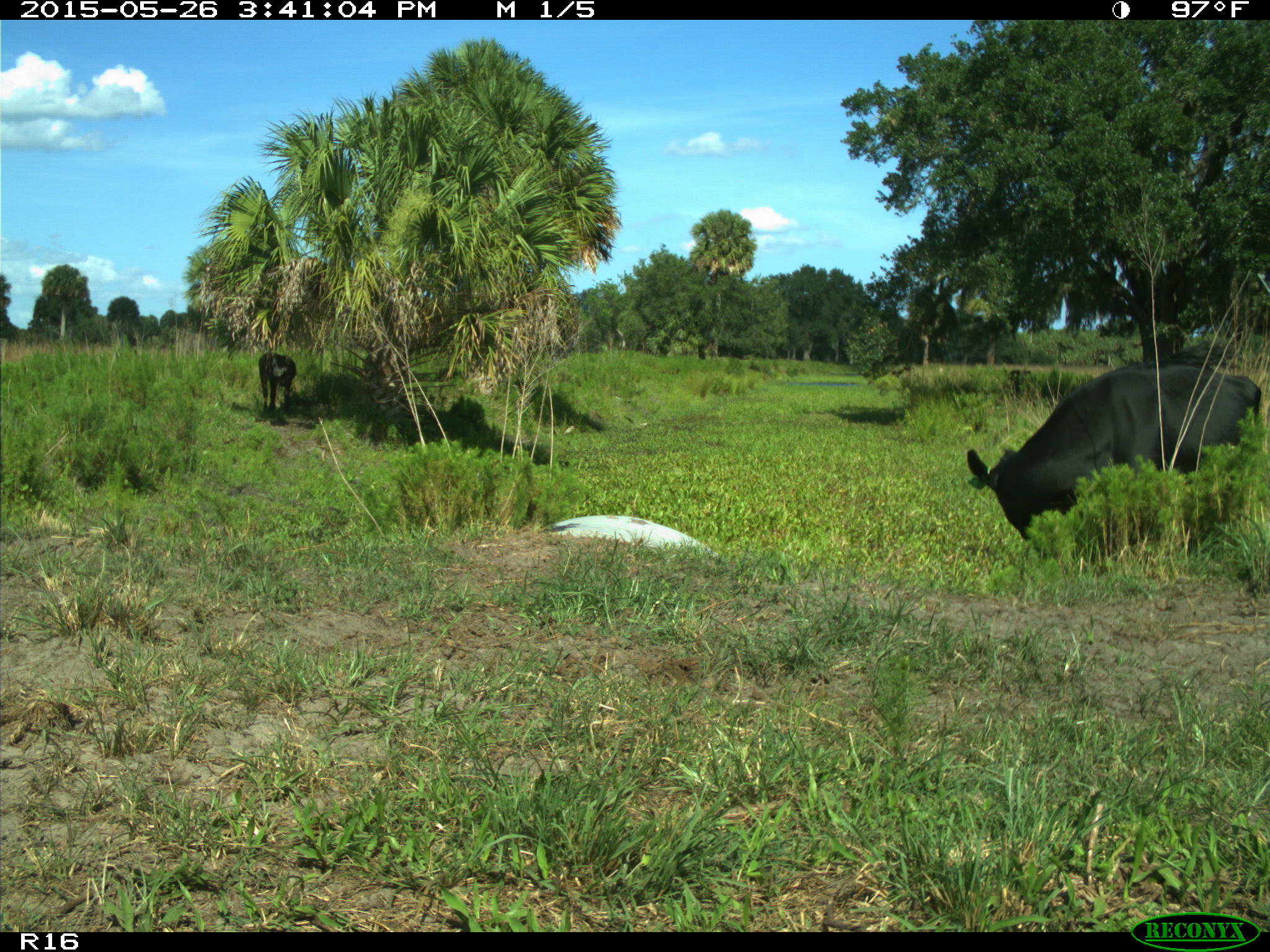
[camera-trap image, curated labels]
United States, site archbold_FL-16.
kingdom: Animalia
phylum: Chordata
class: Mammalia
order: Artiodactyla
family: Bovidae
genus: Bos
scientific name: Bos taurus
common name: domestic cow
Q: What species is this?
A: Bos taurus (domestic cow).